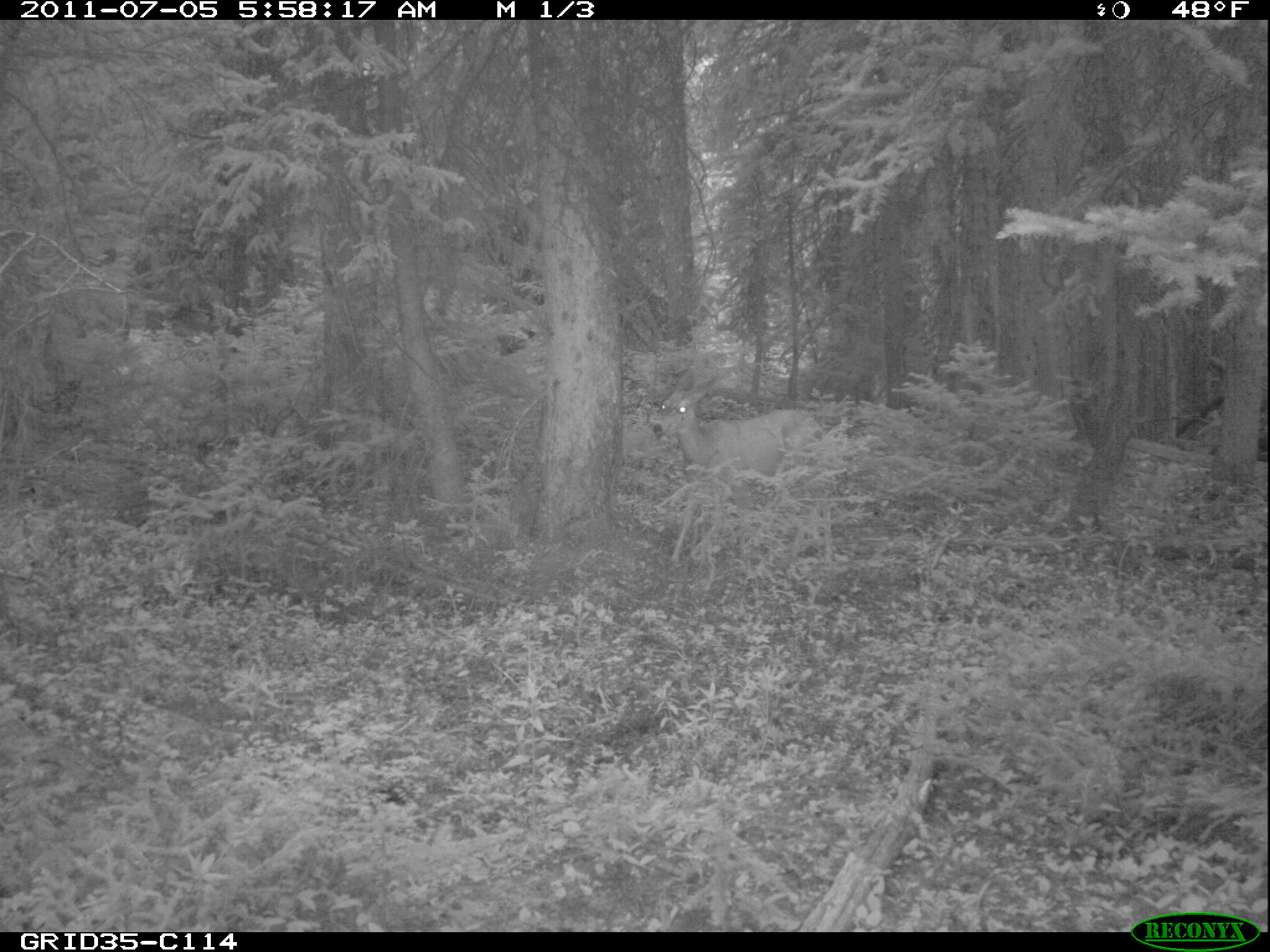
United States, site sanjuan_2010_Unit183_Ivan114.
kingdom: Animalia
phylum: Chordata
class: Mammalia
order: Artiodactyla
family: Cervidae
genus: Odocoileus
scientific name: Odocoileus hemionus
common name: mule deer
Odocoileus hemionus (mule deer).